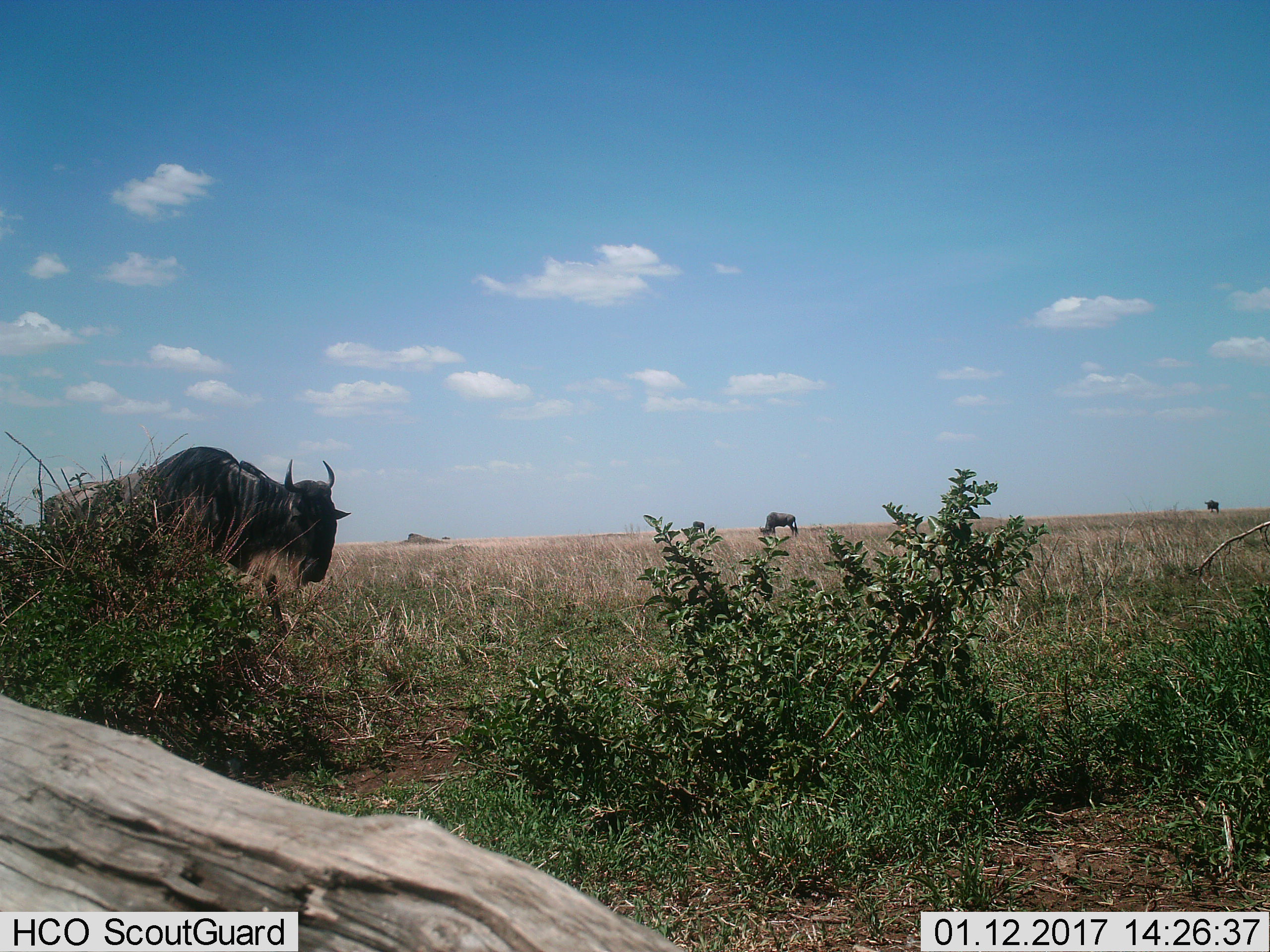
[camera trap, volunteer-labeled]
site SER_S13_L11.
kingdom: Animalia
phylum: Chordata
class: Mammalia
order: Artiodactyla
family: Bovidae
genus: Connochaetes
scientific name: Connochaetes taurinus taurinus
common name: blue wildebeest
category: wildebeestblue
Wildebeestblue (blue wildebeest) (Connochaetes taurinus taurinus), count 3. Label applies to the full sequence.